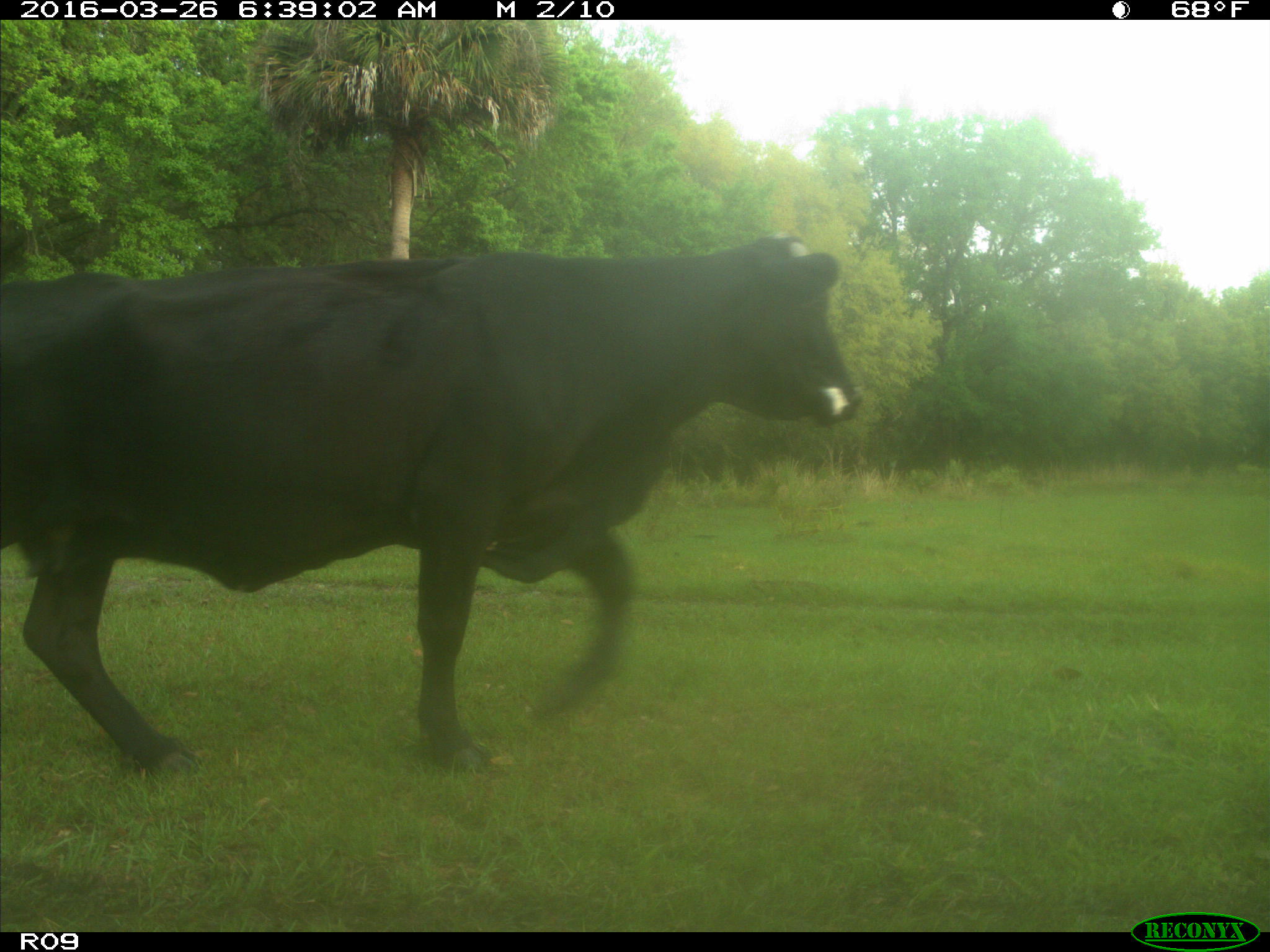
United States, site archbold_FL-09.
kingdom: Animalia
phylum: Chordata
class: Mammalia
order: Artiodactyla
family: Bovidae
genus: Bos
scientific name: Bos taurus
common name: domestic cow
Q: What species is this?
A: Bos taurus (domestic cow).